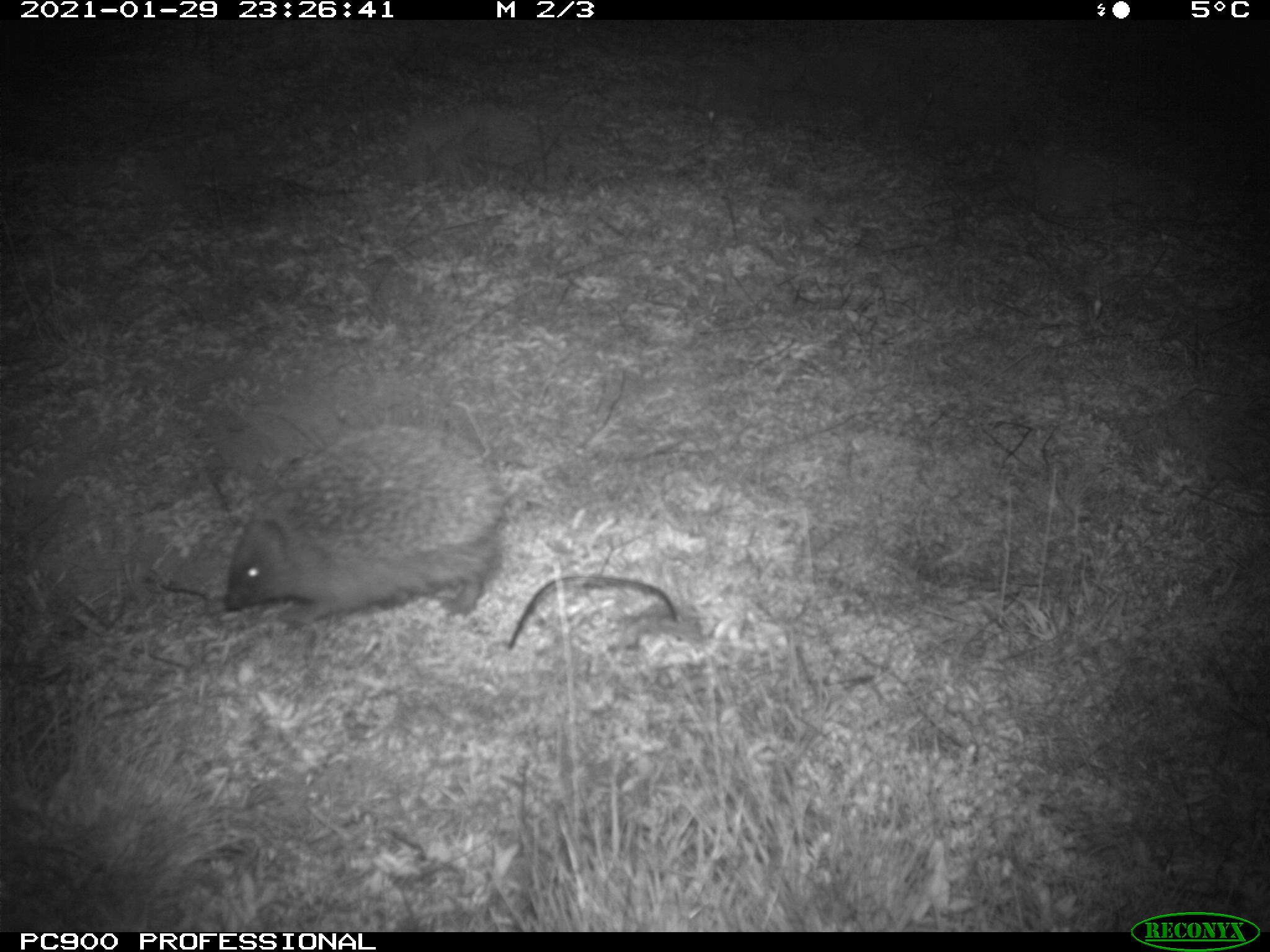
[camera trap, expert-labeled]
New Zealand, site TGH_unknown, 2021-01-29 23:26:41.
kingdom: Animalia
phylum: Chordata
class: Mammalia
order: Eulipotyphla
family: Erinaceidae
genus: Erinaceus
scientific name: Erinaceus europaeus europaeus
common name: european hedgehog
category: hedgehog